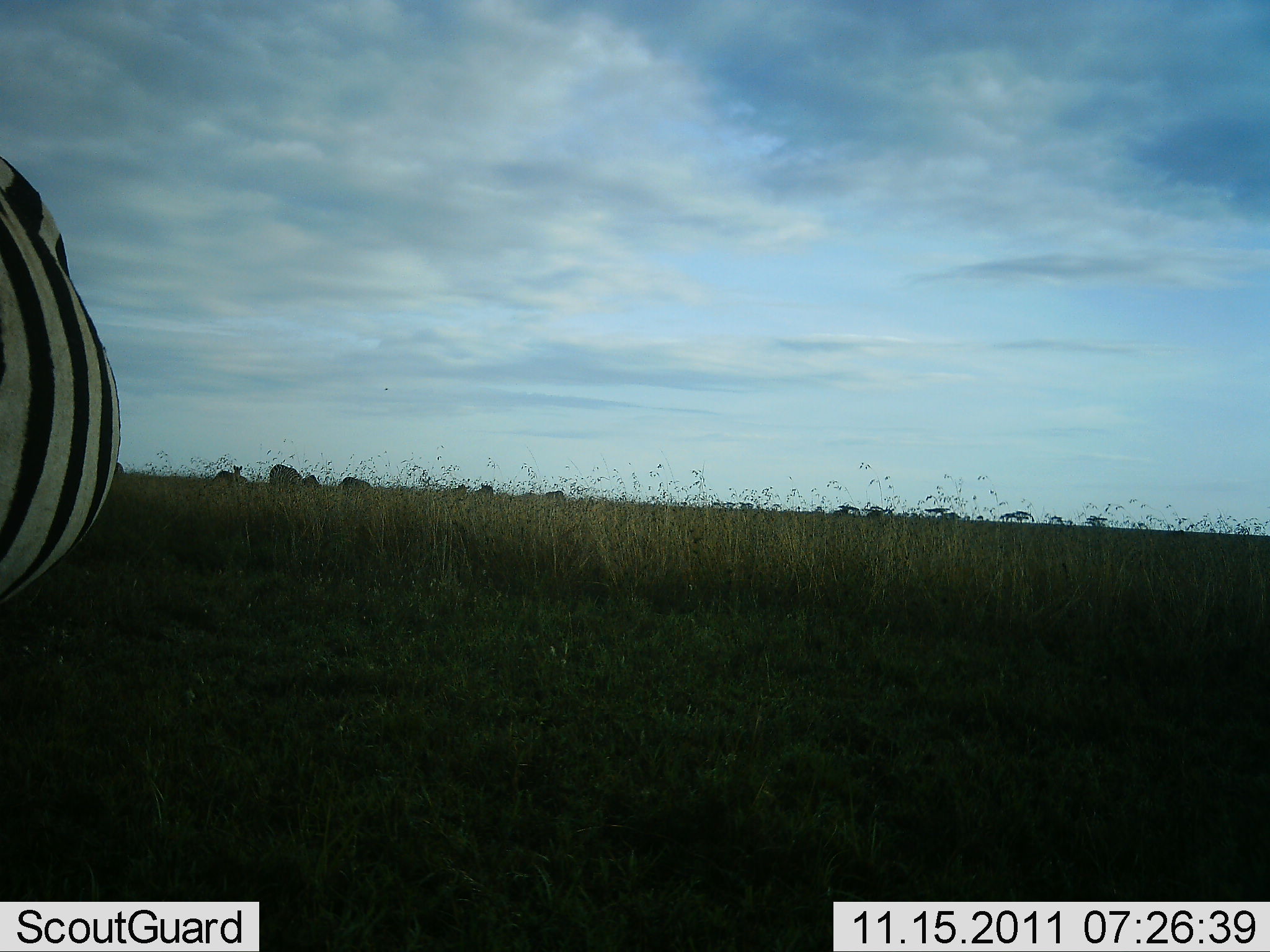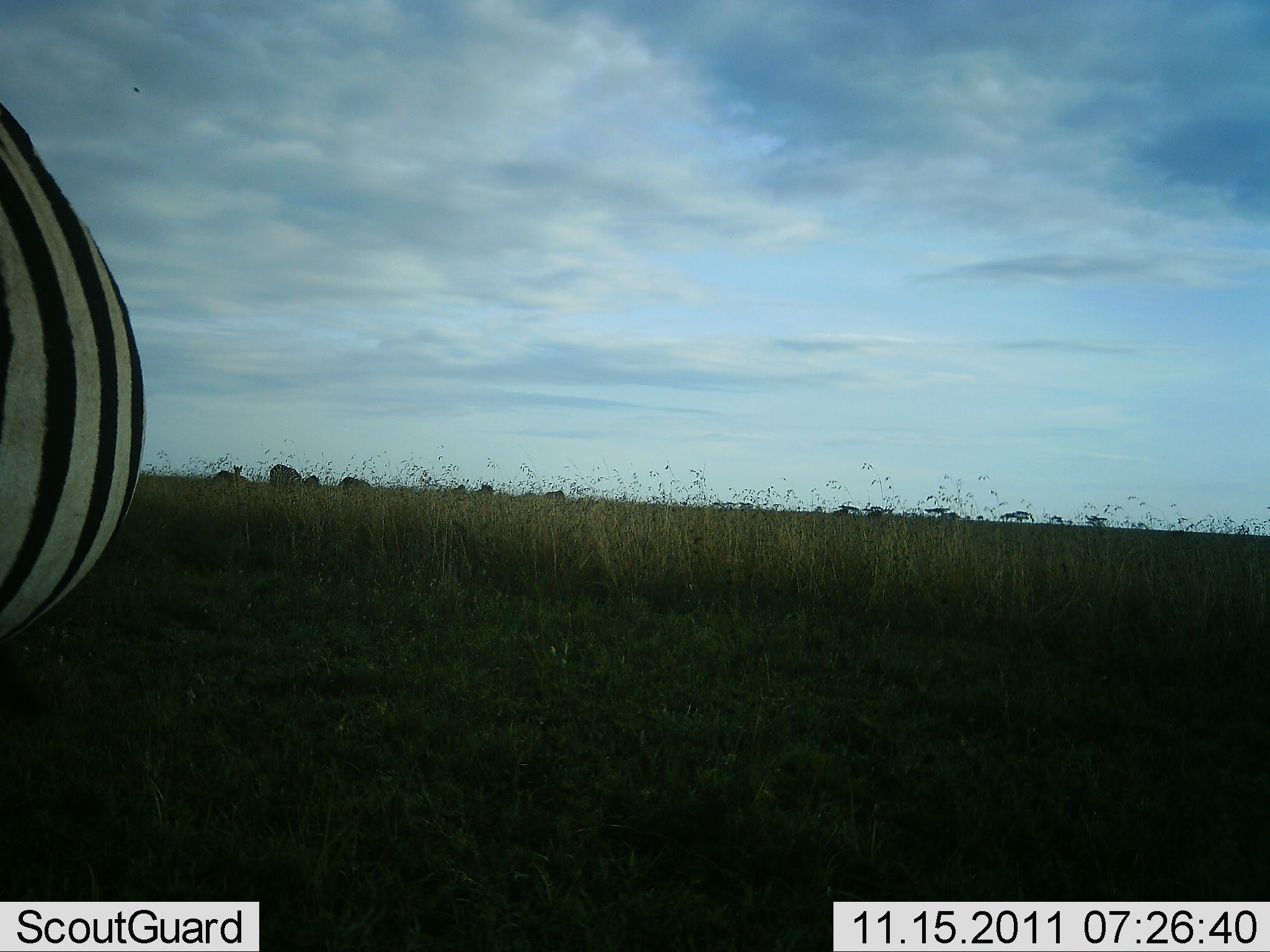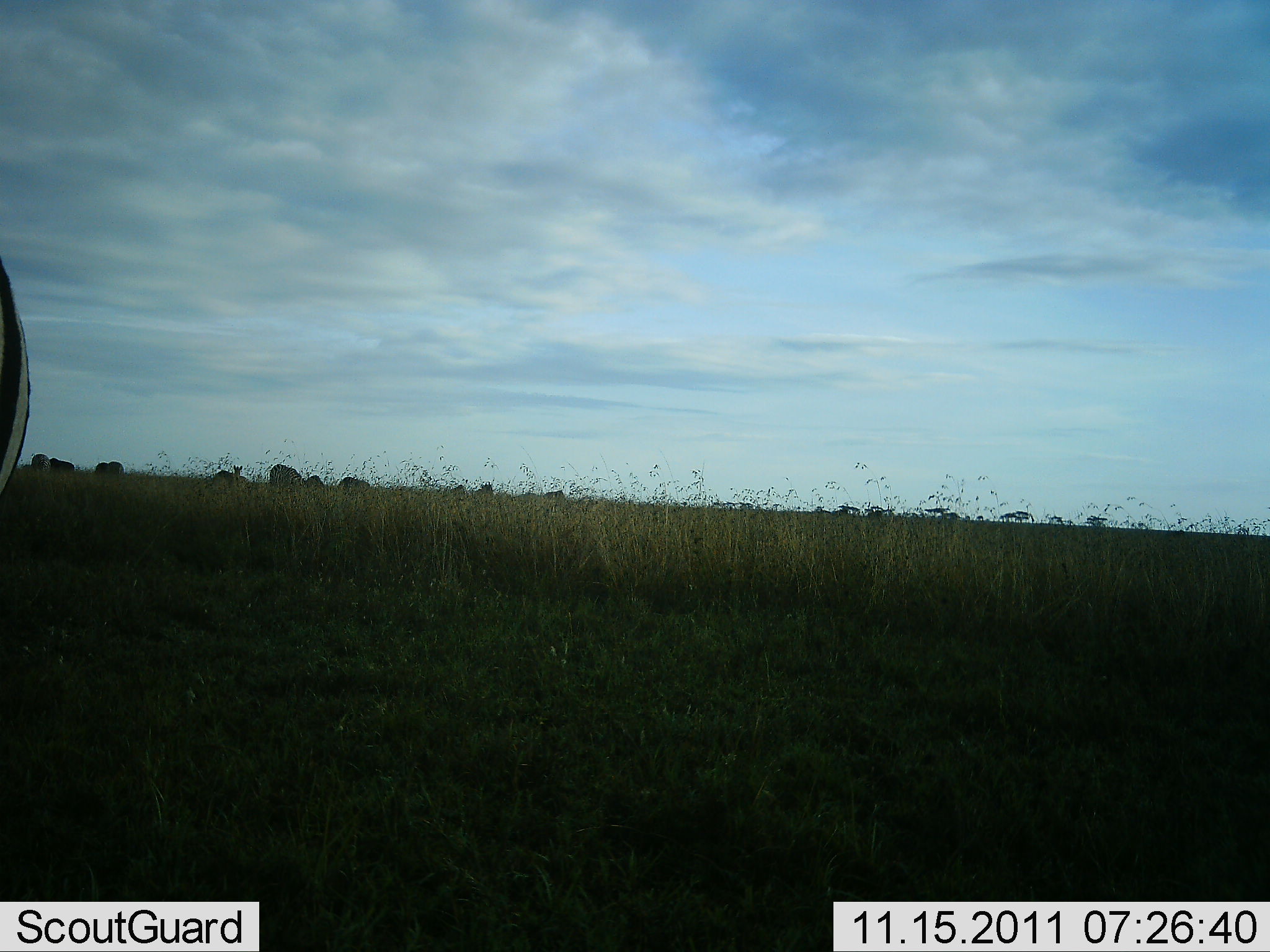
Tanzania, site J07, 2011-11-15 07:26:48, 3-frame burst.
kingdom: Animalia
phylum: Chordata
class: Mammalia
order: Perissodactyla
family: Equidae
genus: Equus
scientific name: Equus quagga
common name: plains zebra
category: zebra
Zebra (plains zebra) (Equus quagga), count 1. Behavior (volunteer vote fractions): standing 73%, resting 0%, moving 27%, interacting 0%. Young present (vote fraction): 0%. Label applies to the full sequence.